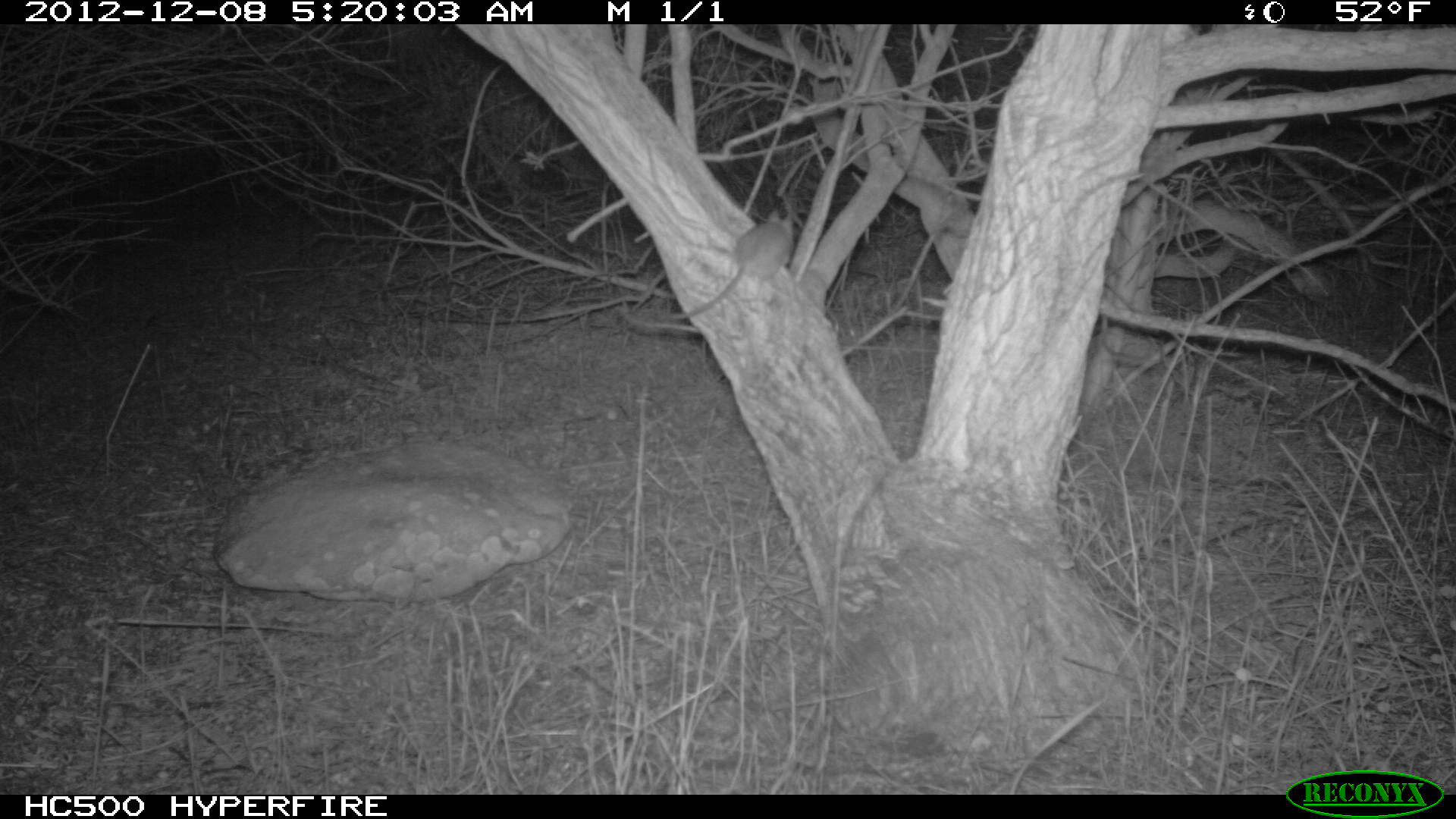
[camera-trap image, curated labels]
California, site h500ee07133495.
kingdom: Animalia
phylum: Chordata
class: Mammalia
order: Rodentia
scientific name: Rodentia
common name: rodent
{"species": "rodent (Rodentia)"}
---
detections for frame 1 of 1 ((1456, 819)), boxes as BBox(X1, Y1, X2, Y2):
rodent: BBox(664, 201, 795, 320)